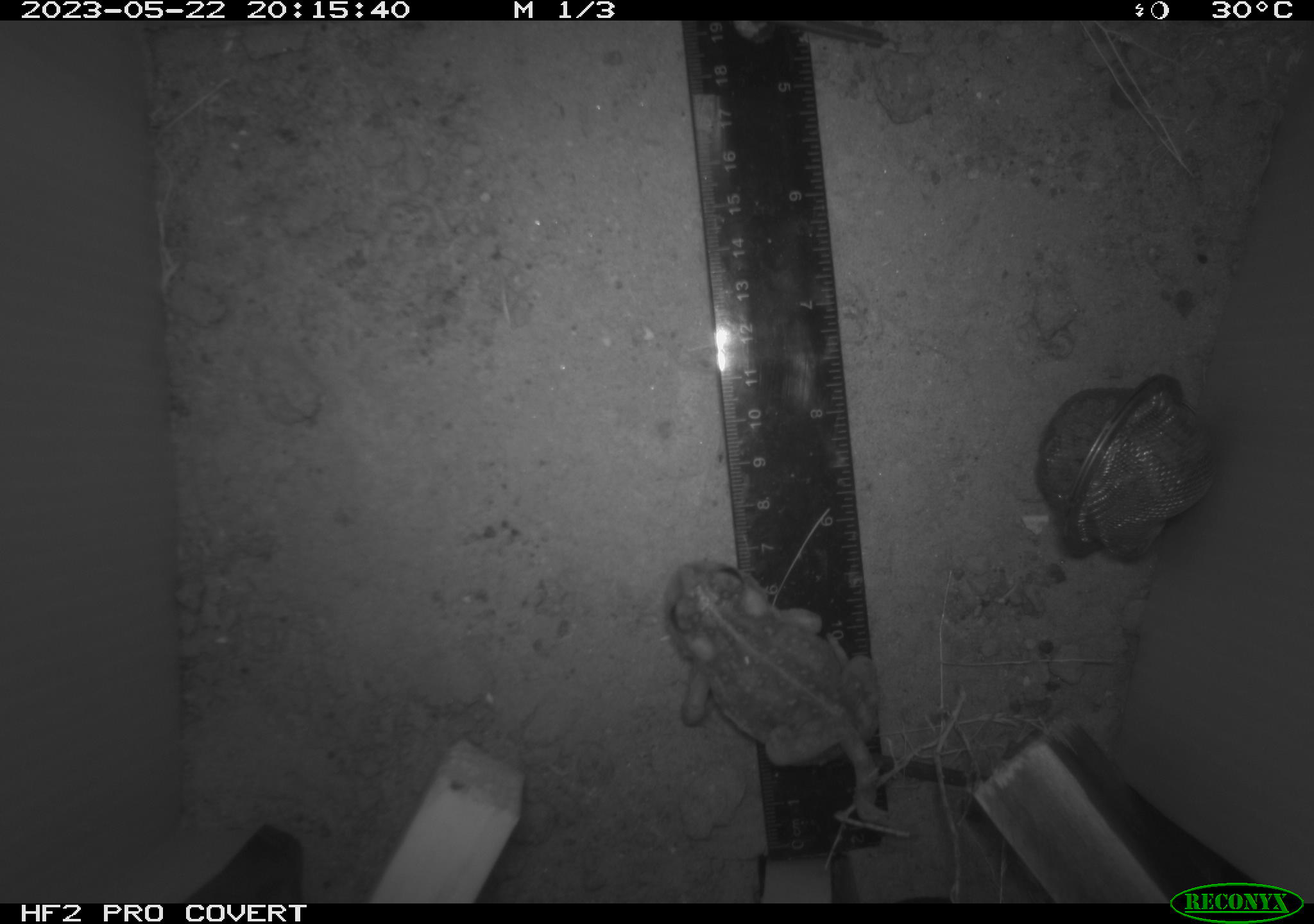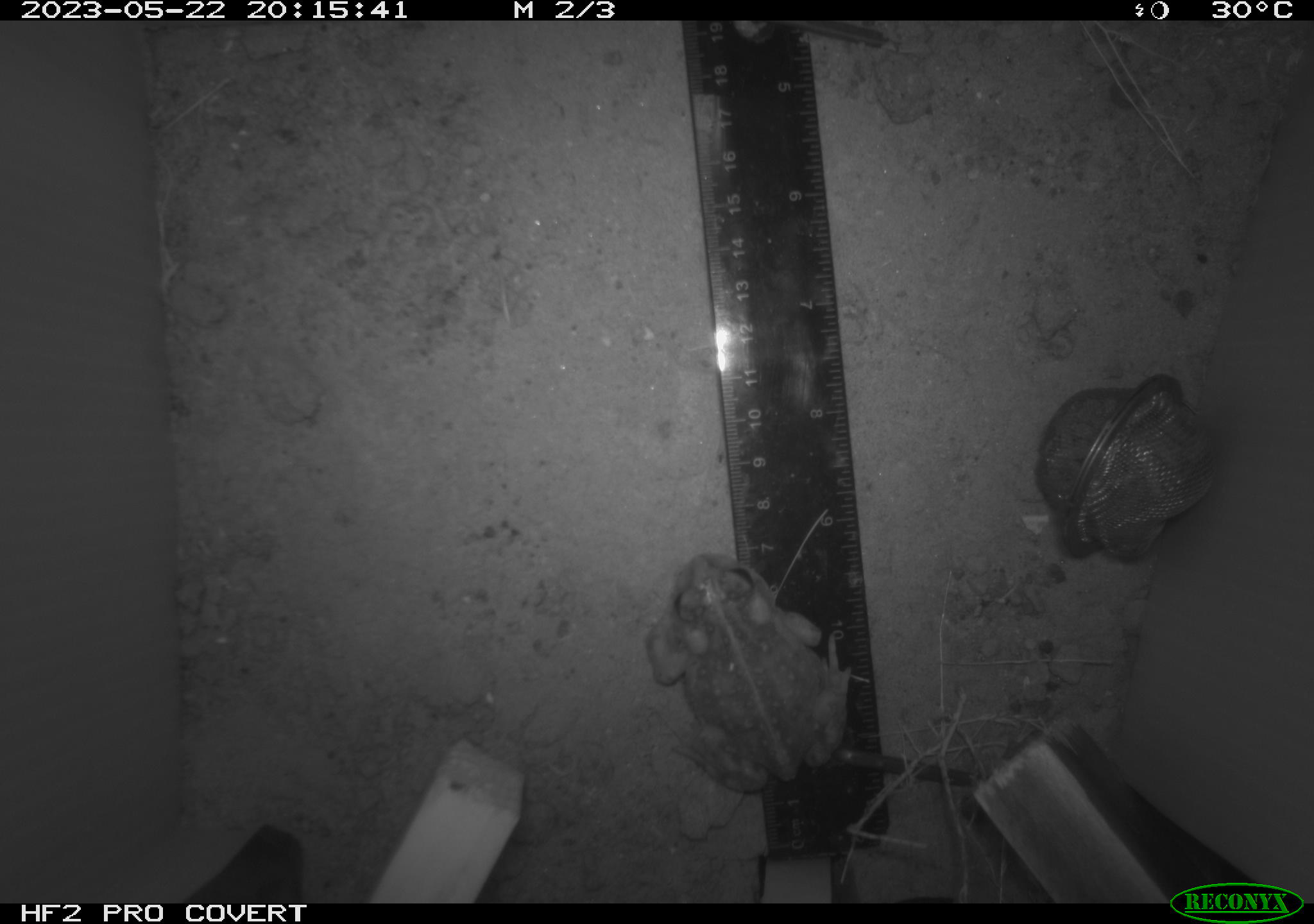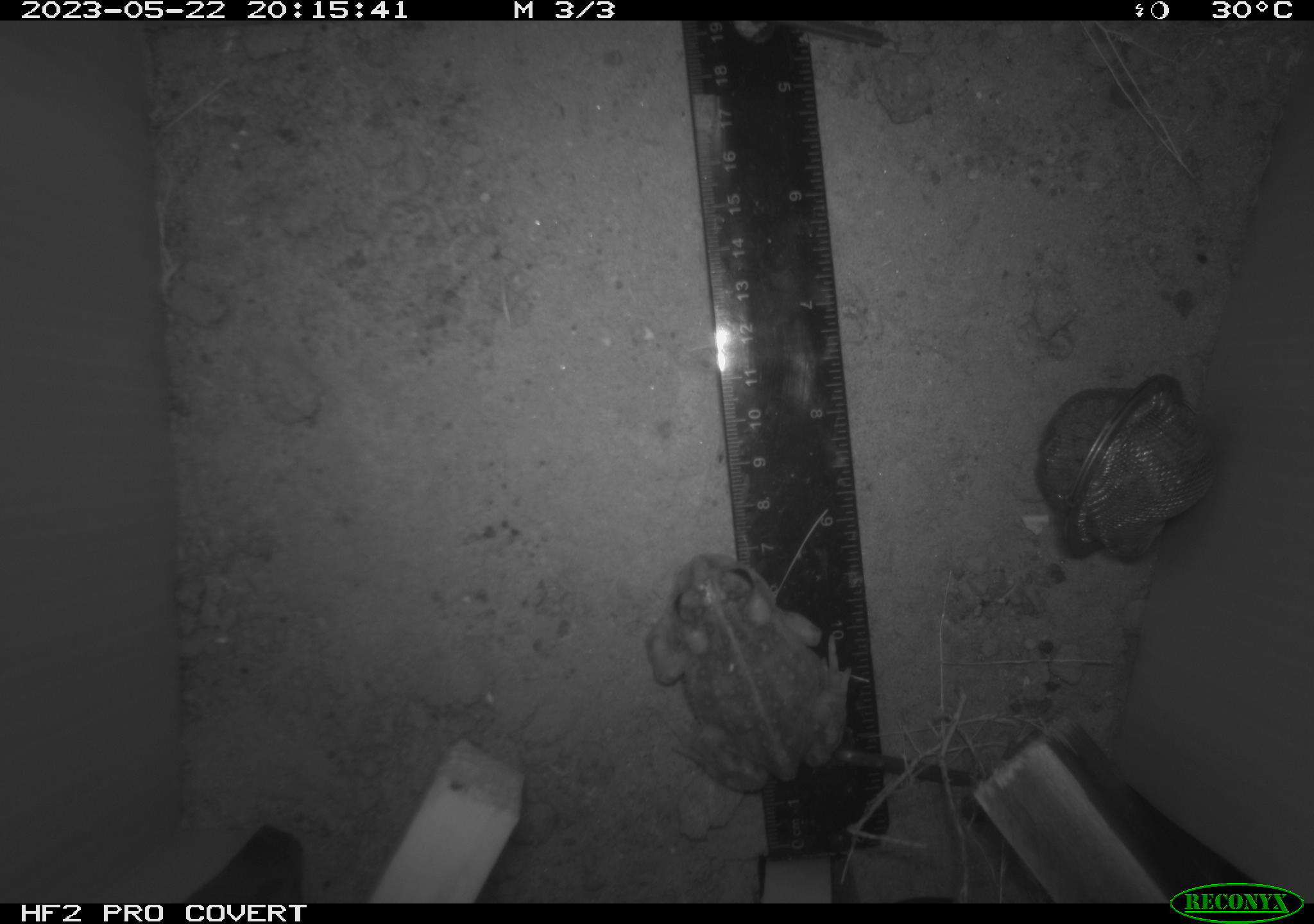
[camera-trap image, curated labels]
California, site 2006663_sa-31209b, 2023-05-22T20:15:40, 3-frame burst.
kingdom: Animalia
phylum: Chordata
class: Amphibia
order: Anura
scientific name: Anura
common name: frogs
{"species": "frogs (Anura)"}